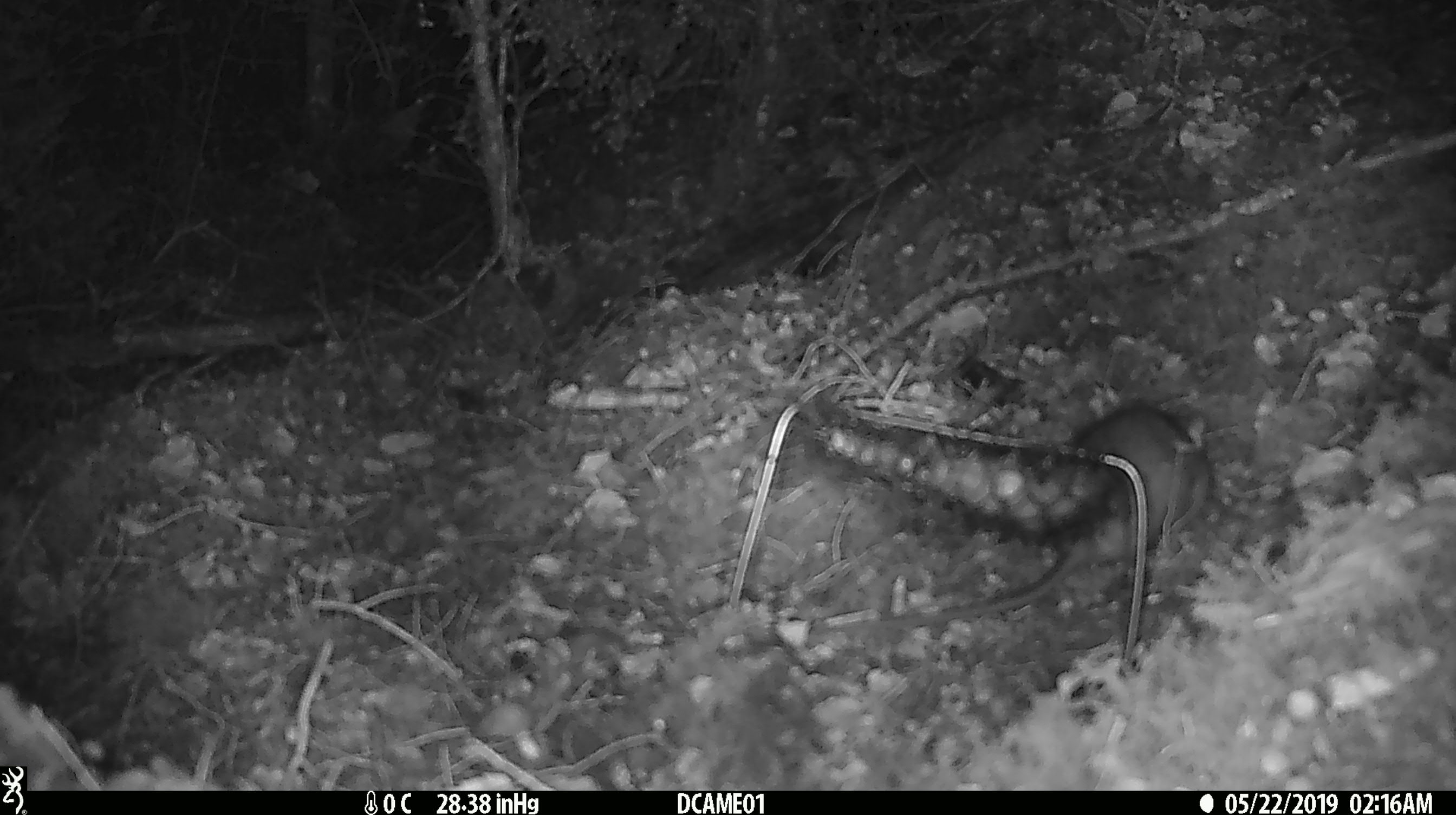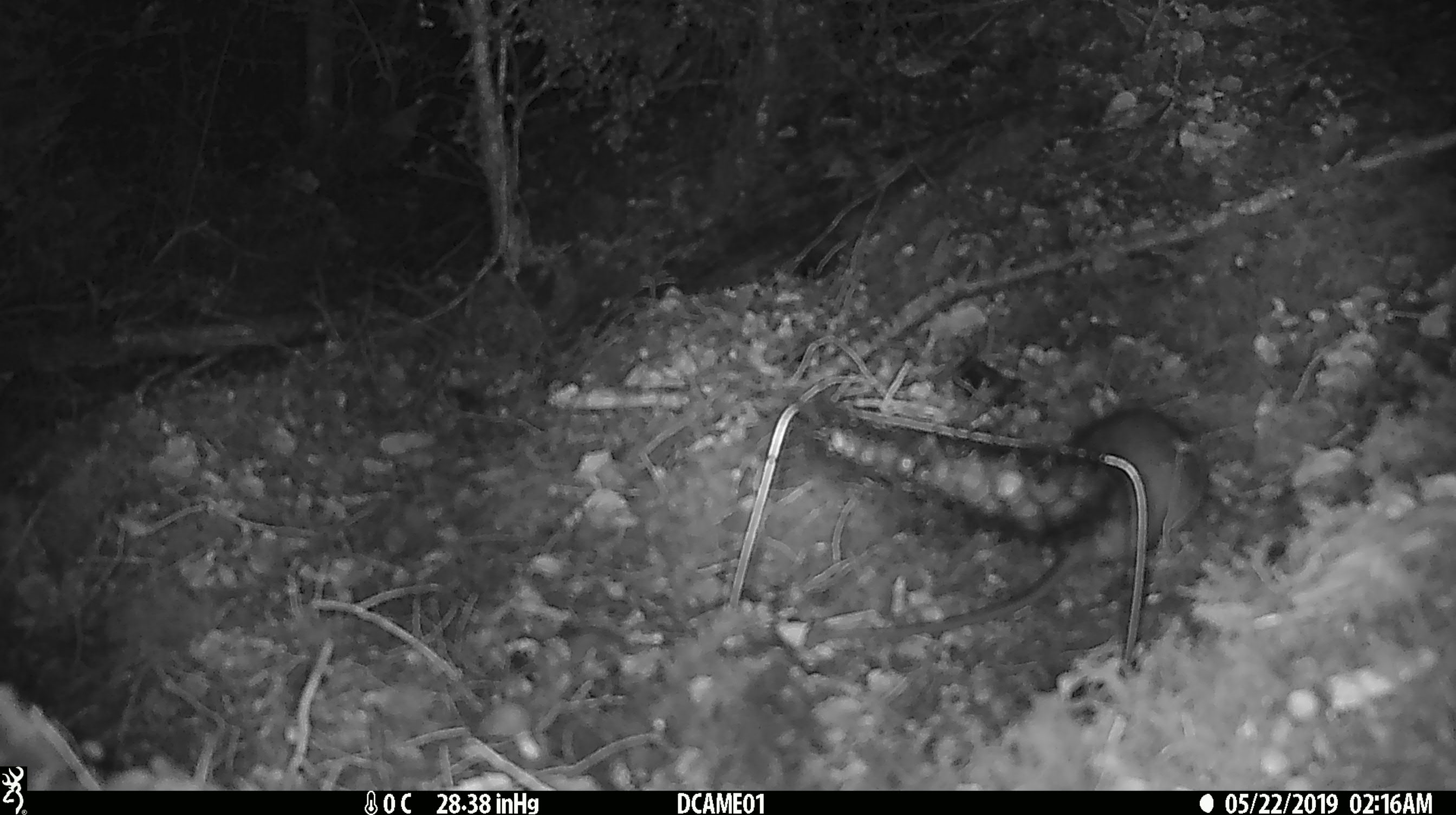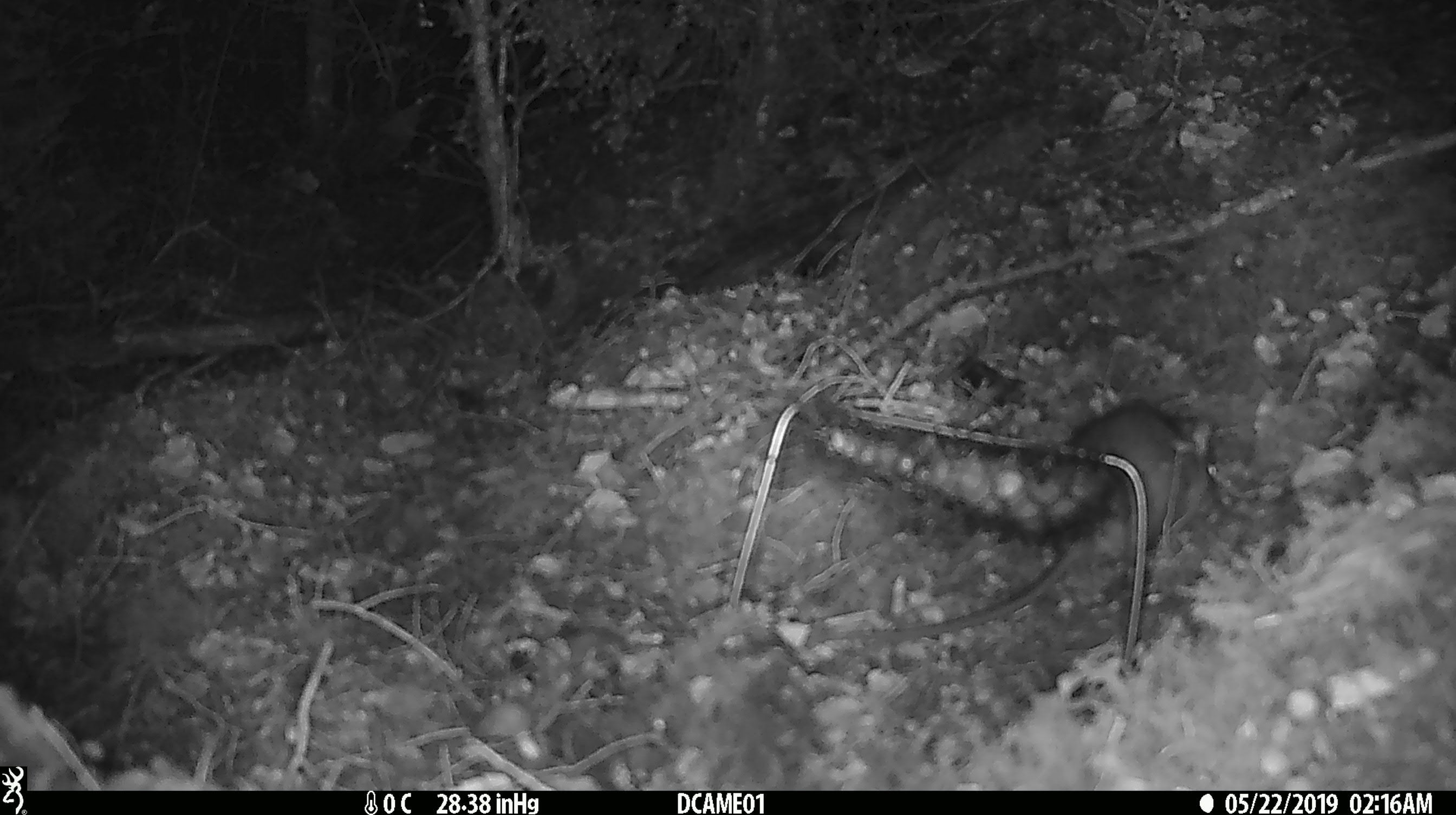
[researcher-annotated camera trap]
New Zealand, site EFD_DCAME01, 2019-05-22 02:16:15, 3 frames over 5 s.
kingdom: Animalia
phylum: Chordata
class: Mammalia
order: Rodentia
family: Muridae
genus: Rattus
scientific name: Rattus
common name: rat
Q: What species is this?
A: Rat (Rattus).